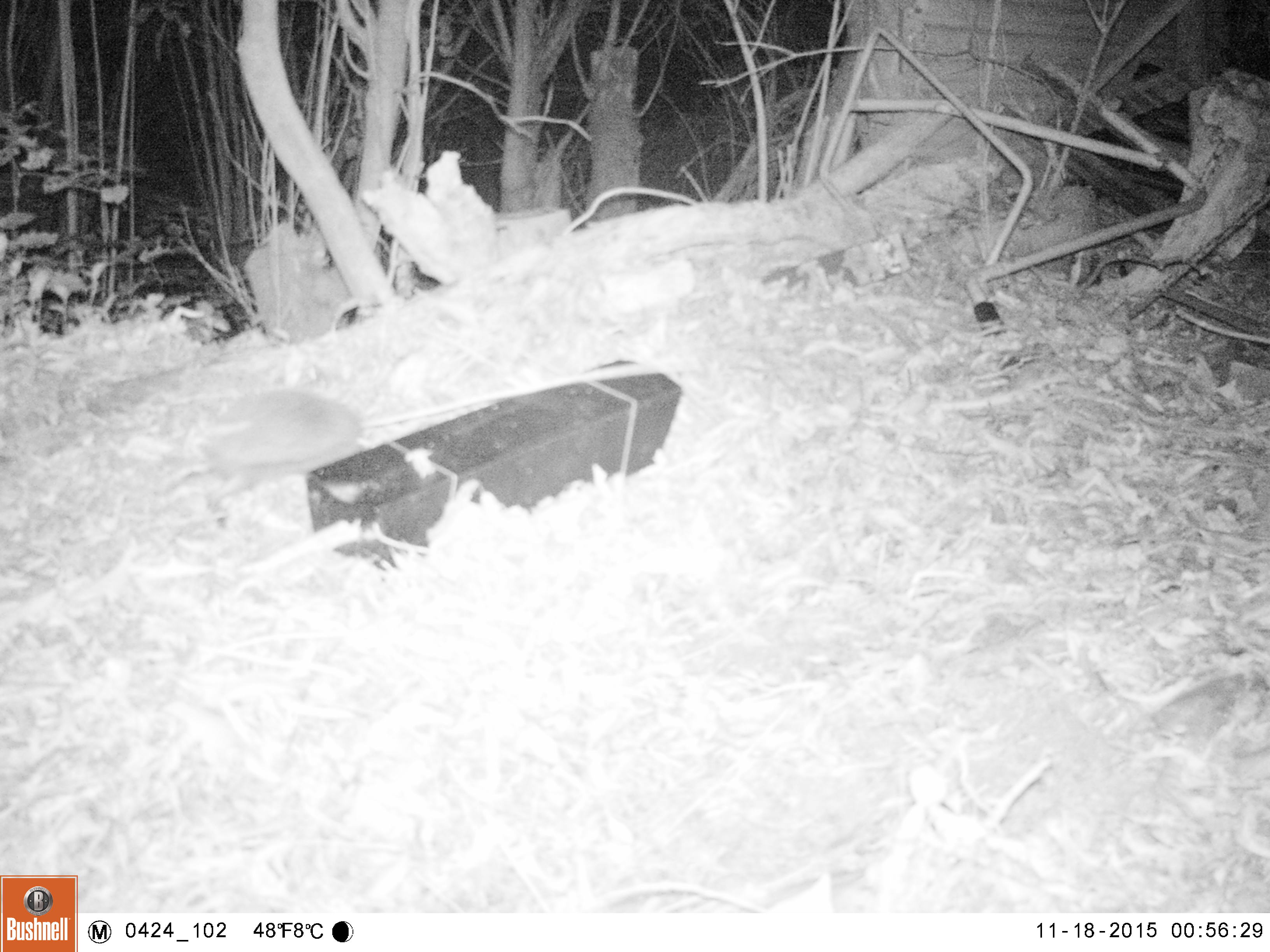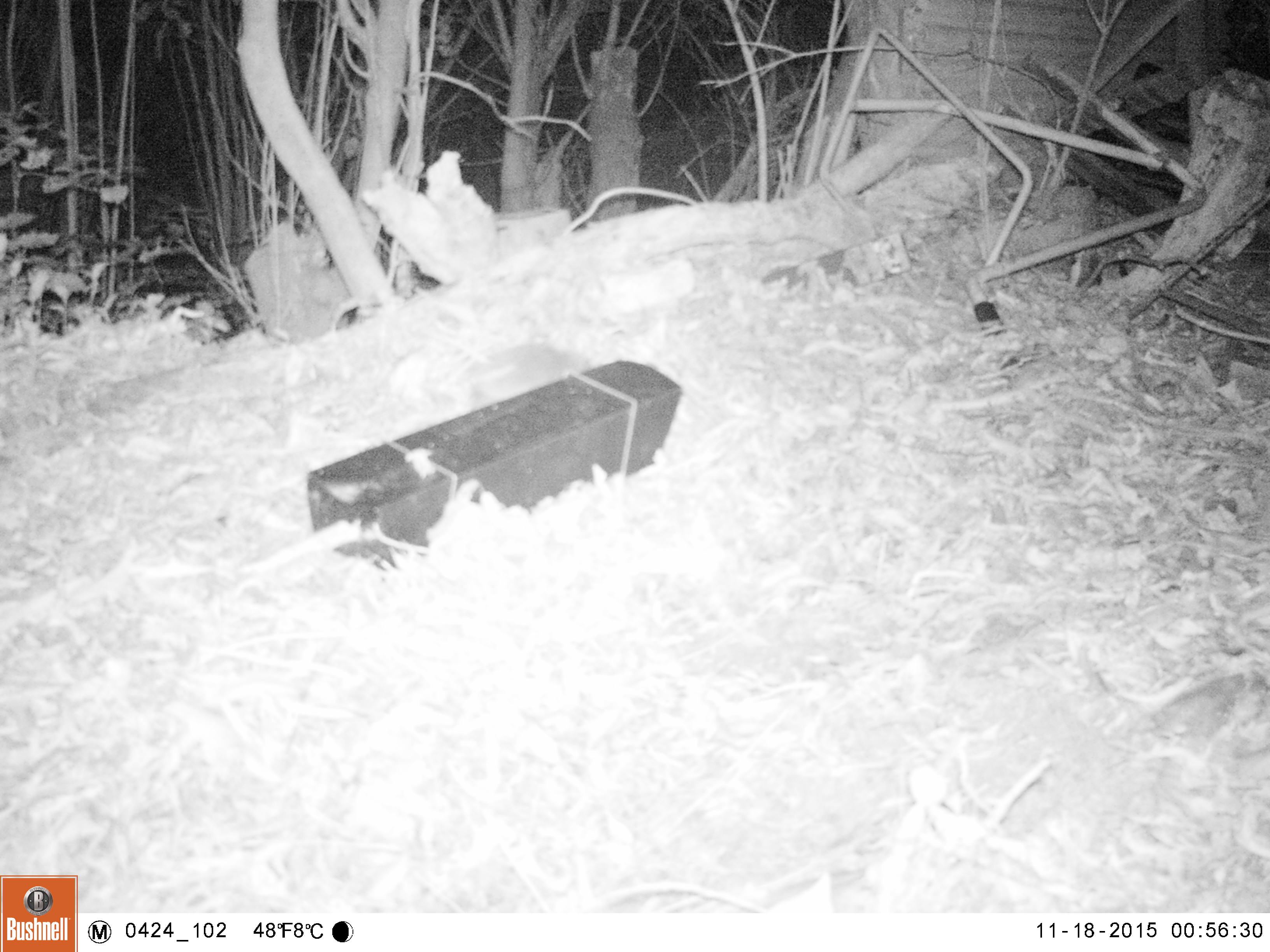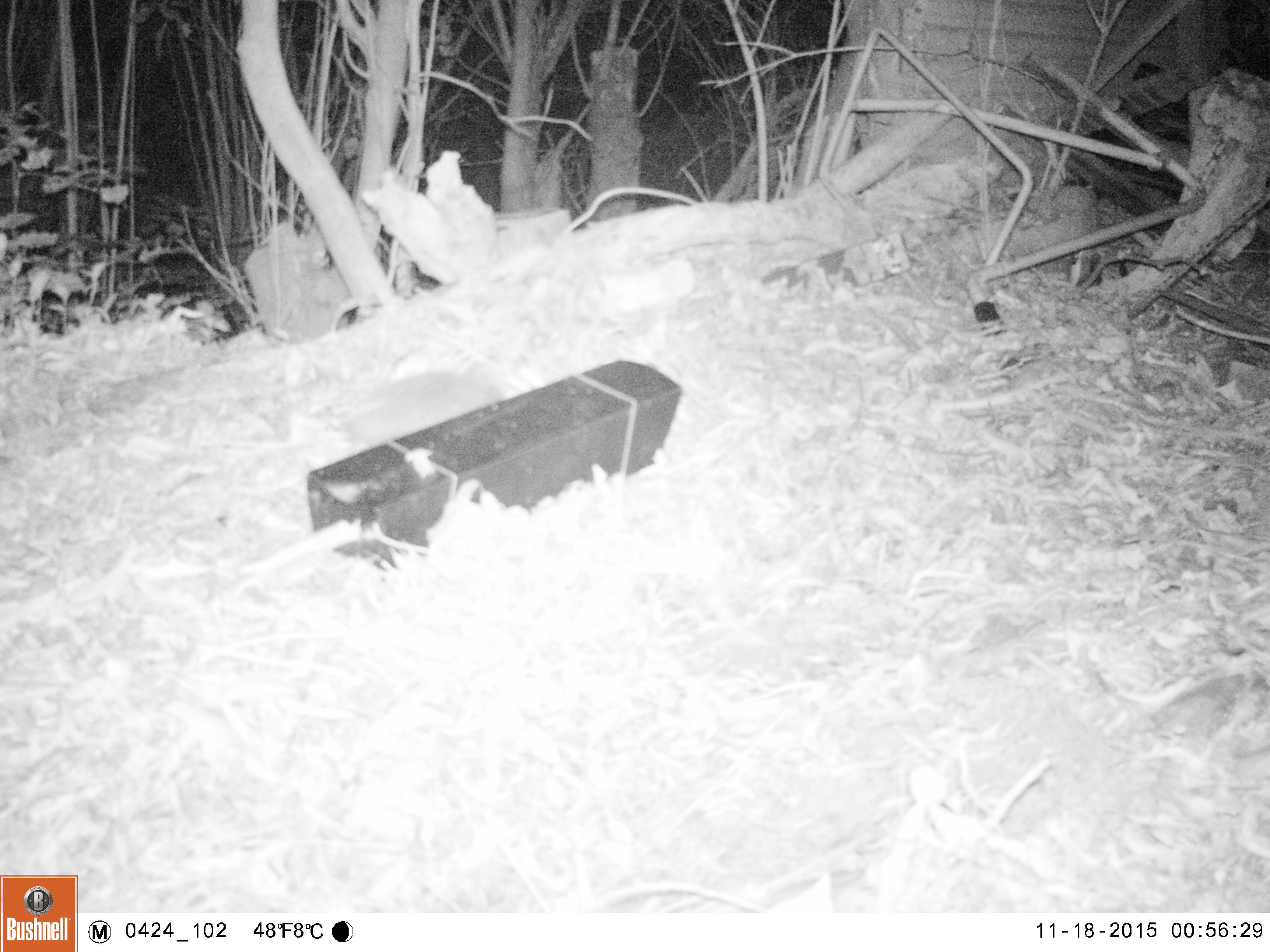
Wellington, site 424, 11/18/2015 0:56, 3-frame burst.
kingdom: Animalia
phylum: Chordata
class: Mammalia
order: Eulipotyphla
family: Erinaceidae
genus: Erinaceus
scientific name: Erinaceus europaeus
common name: hedgehog